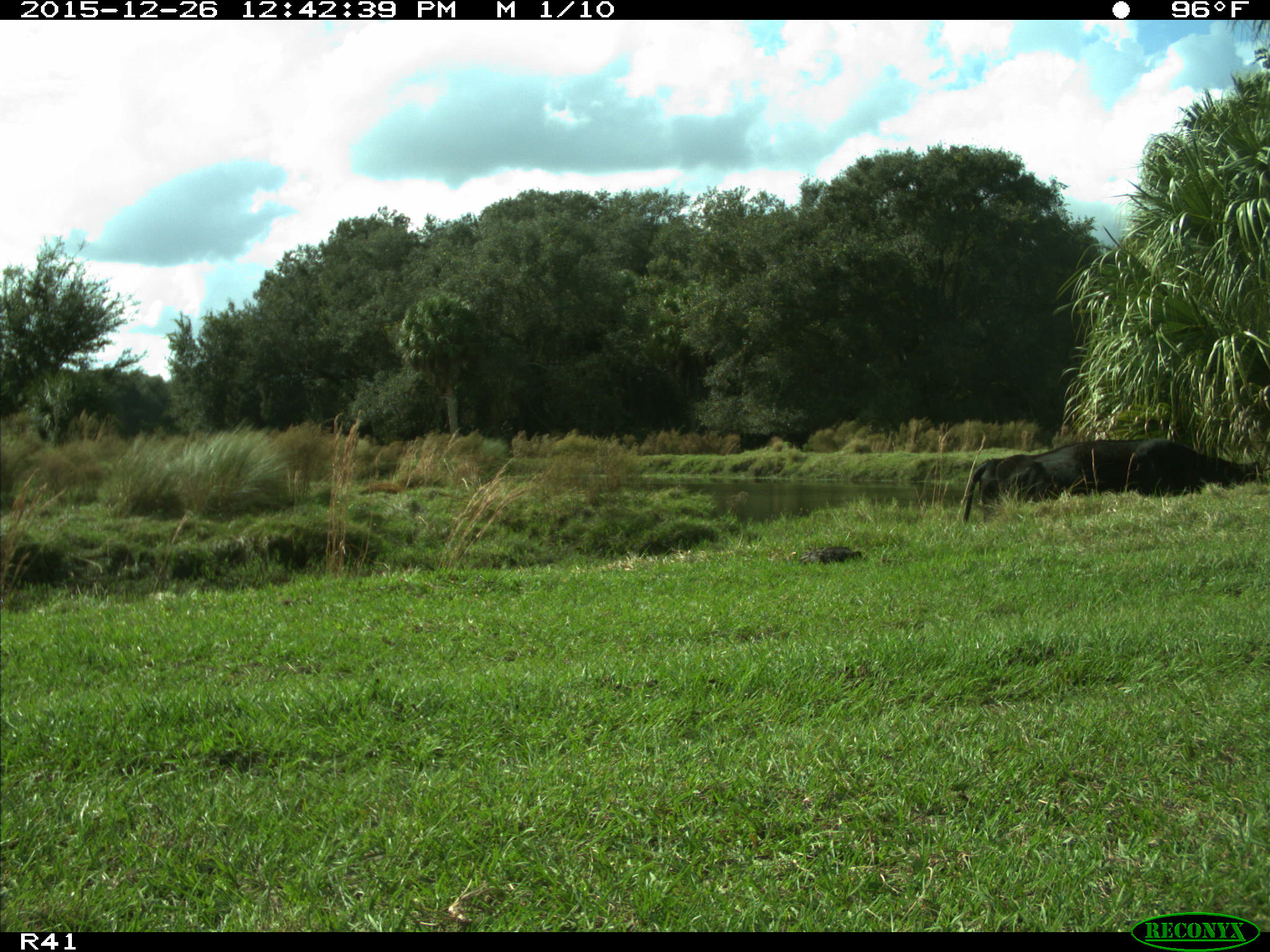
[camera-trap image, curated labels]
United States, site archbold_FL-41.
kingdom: Animalia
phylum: Chordata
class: Mammalia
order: Artiodactyla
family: Bovidae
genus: Bos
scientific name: Bos taurus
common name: domestic cow